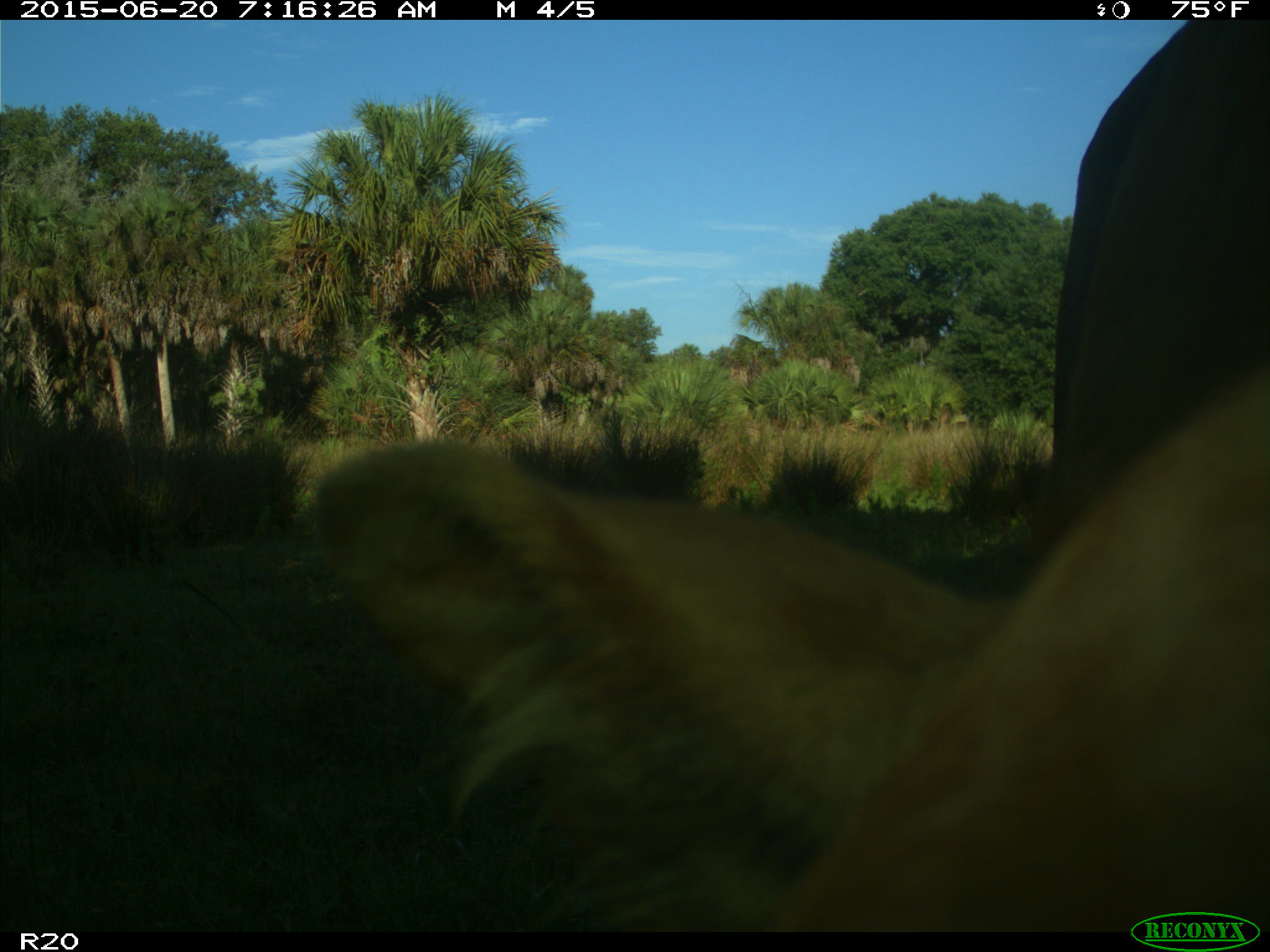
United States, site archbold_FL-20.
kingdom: Animalia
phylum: Chordata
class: Mammalia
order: Artiodactyla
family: Bovidae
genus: Bos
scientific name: Bos taurus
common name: domestic cow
Bos taurus (domestic cow).